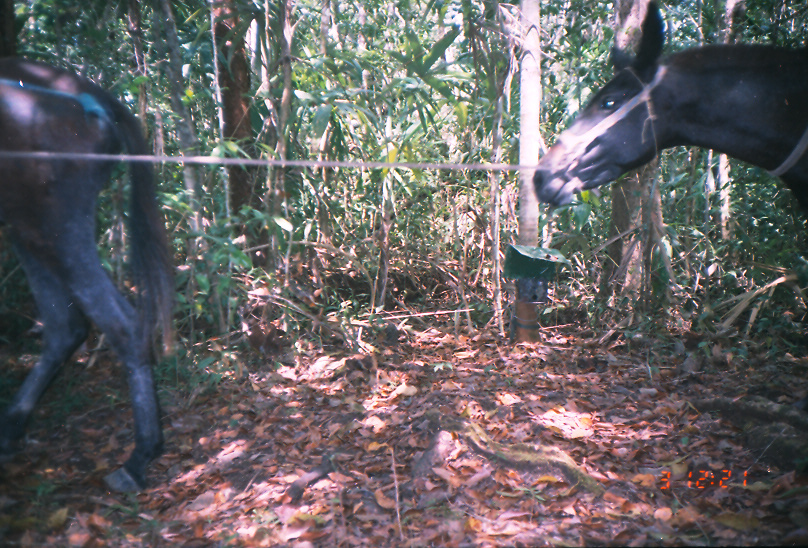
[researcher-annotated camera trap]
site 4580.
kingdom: Animalia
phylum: Chordata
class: Mammalia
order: Perissodactyla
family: Equidae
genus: Equus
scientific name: Equus ferus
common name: wild horse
Equus ferus (wild horse).